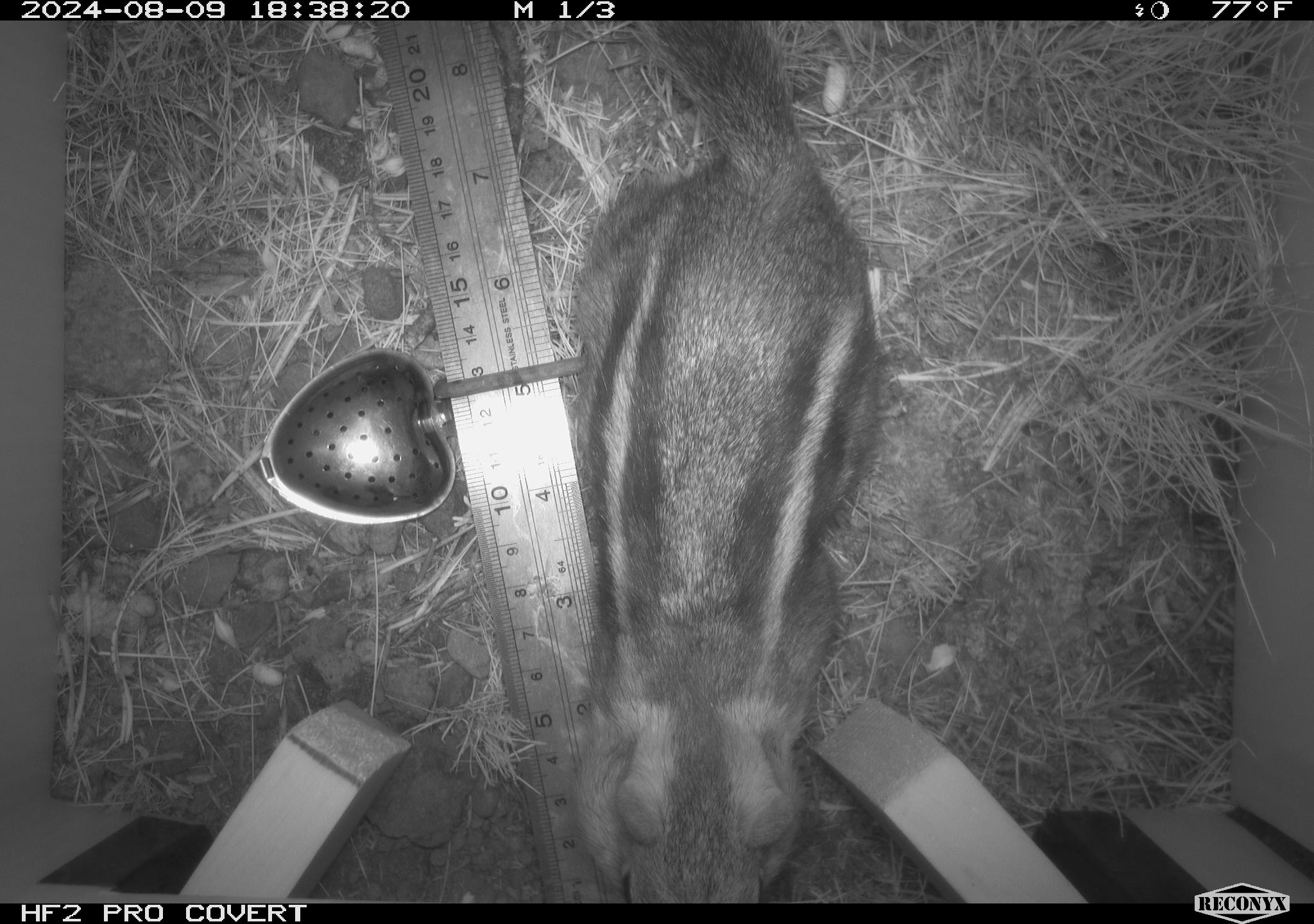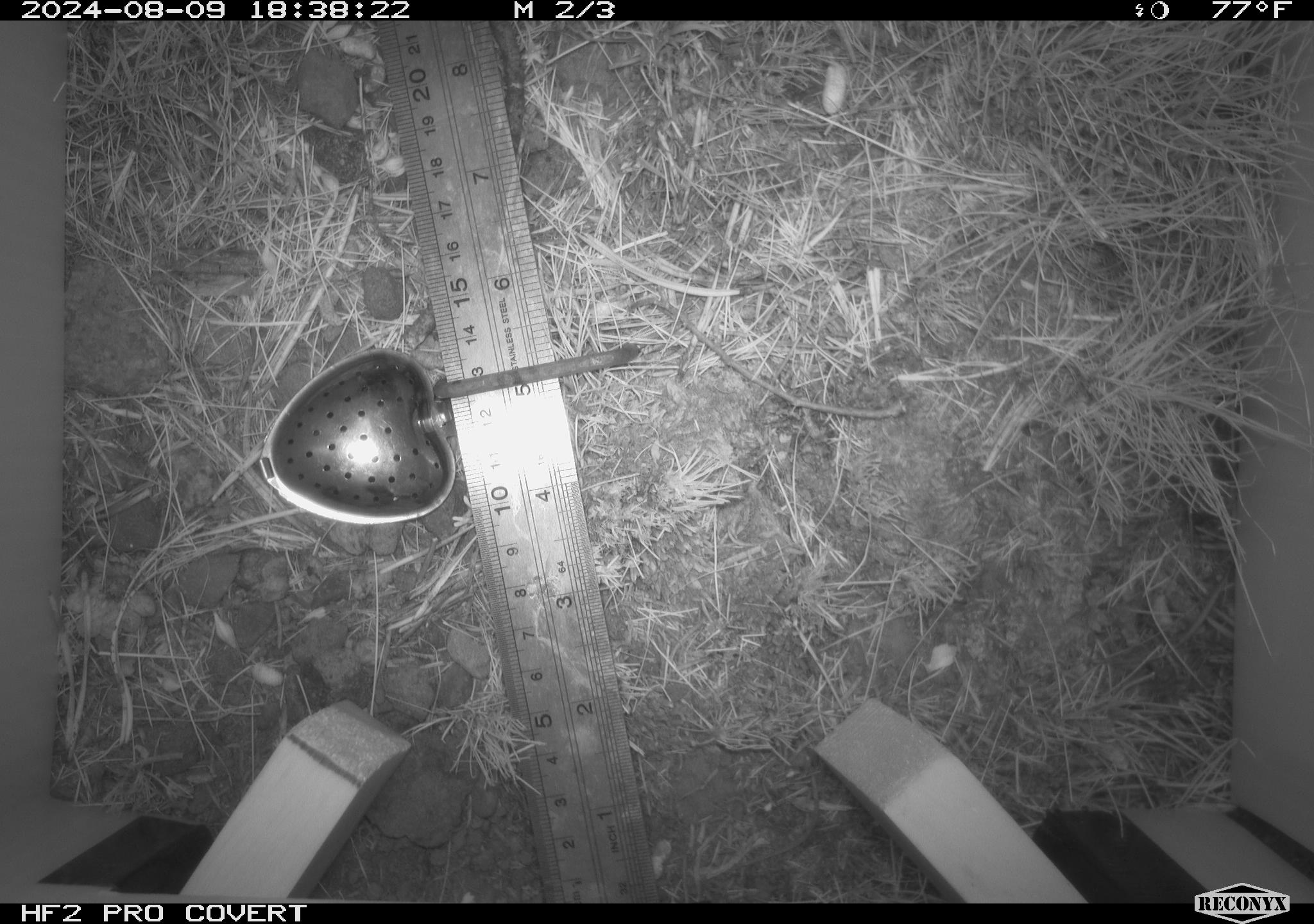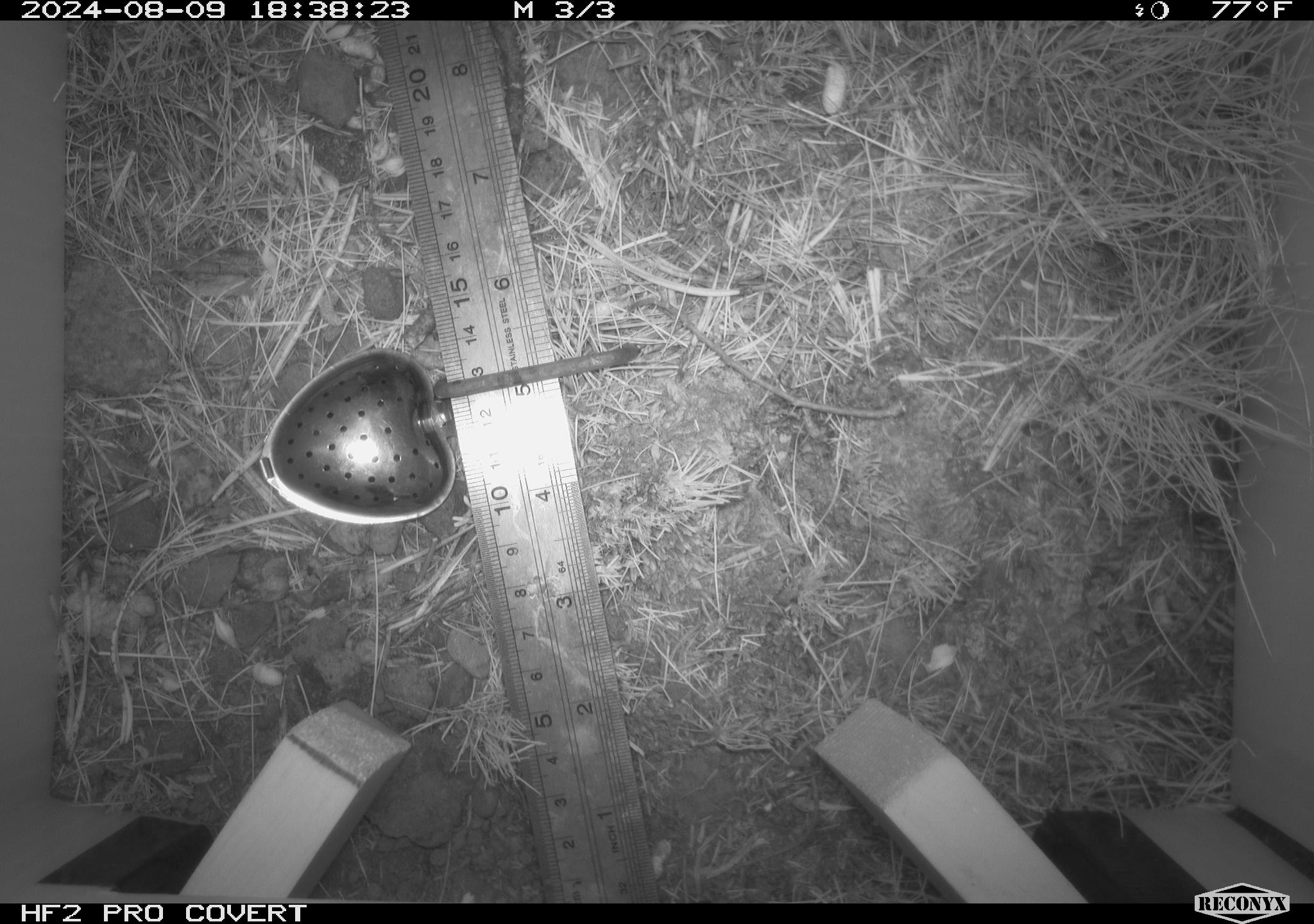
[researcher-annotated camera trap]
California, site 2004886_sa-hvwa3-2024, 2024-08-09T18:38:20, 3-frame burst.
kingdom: Animalia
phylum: Chordata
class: Mammalia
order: Rodentia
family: Sciuridae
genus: Callospermophilus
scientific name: Callospermophilus lateralis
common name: golden mantled ground squirrel